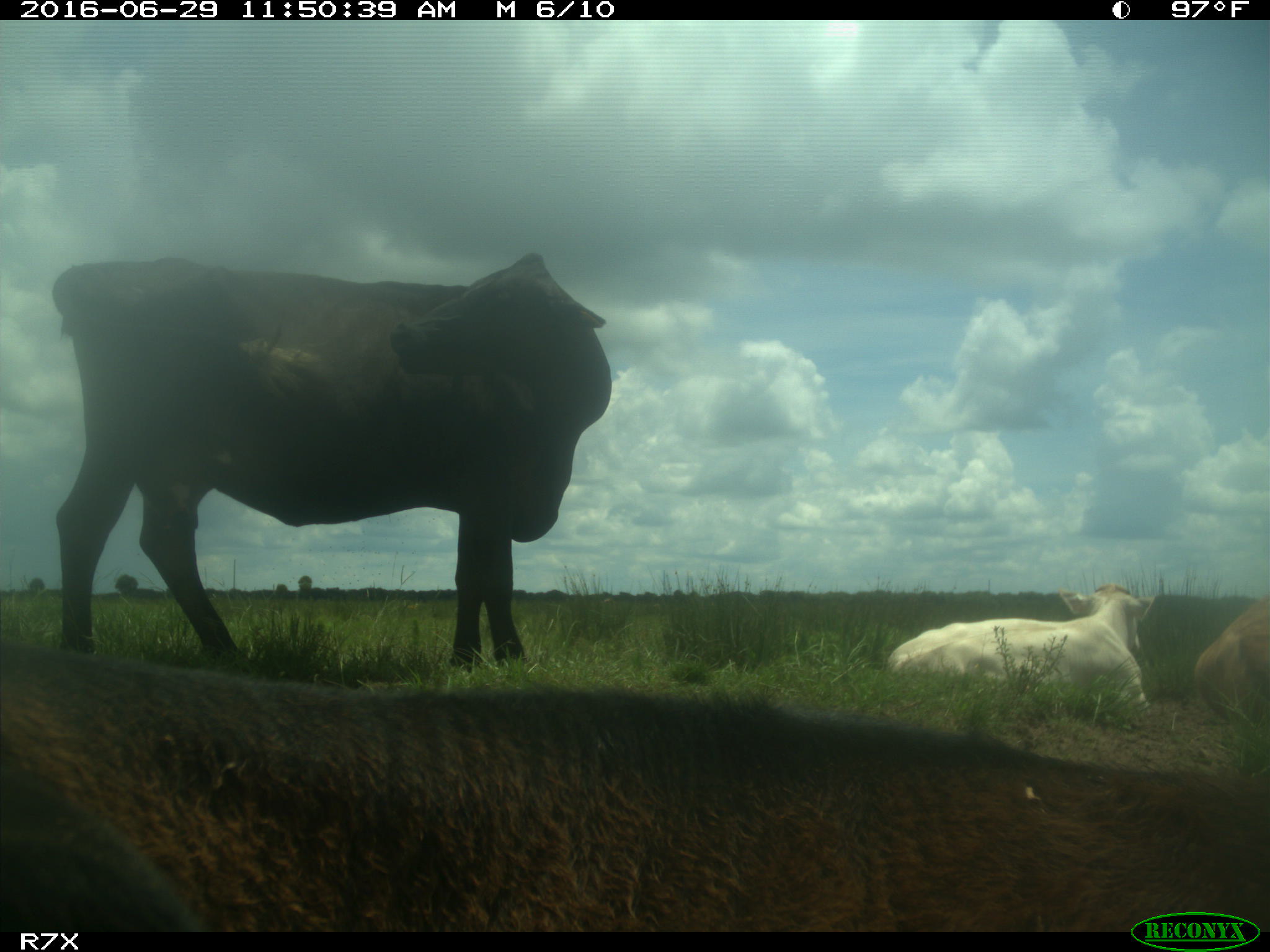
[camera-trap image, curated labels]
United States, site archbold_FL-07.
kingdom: Animalia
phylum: Chordata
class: Mammalia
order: Artiodactyla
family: Bovidae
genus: Bos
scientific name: Bos taurus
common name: domestic cow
Bos taurus (domestic cow).